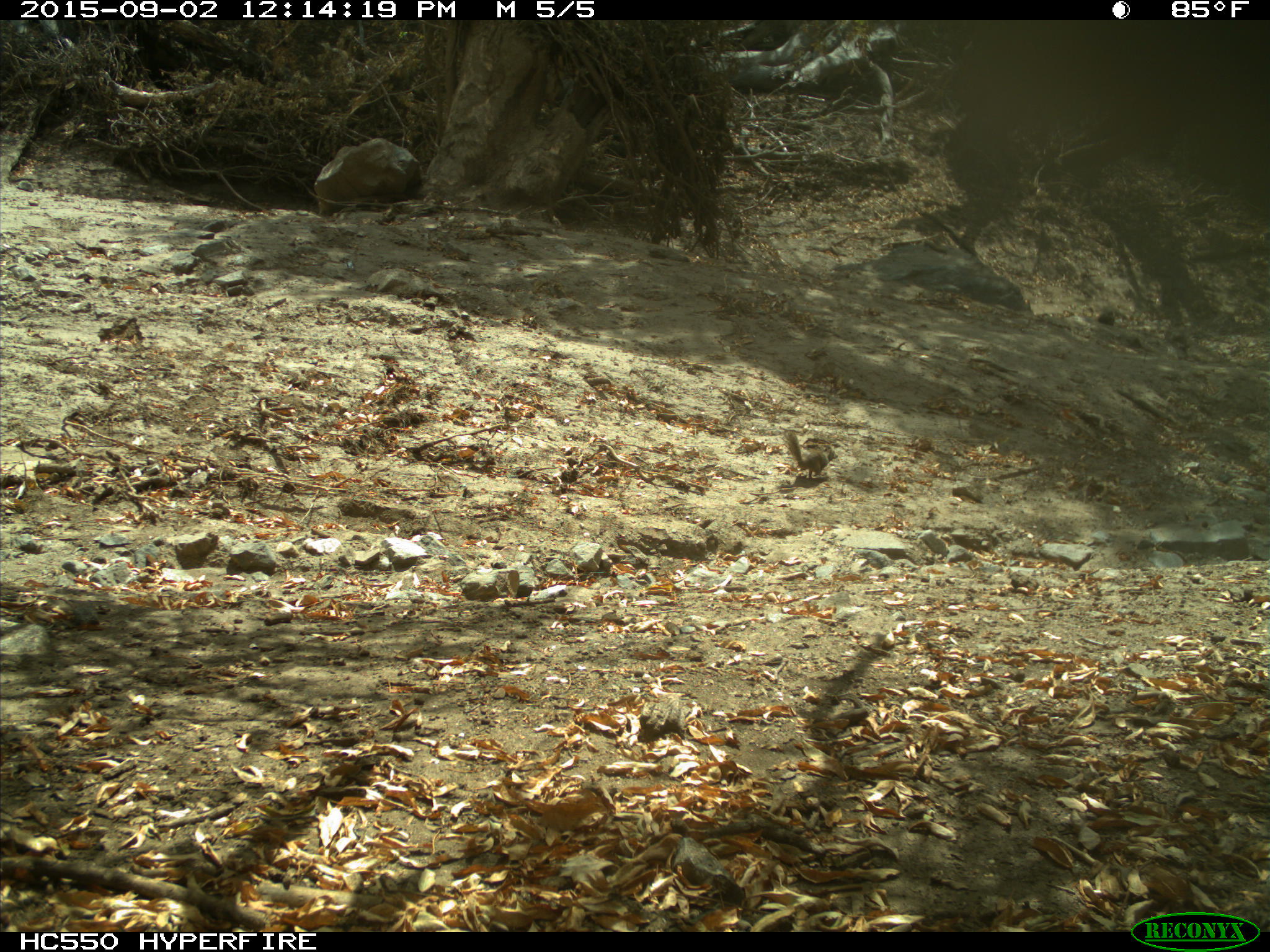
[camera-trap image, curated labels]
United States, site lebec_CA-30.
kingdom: Animalia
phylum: Chordata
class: Mammalia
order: Rodentia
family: Sciuridae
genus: Otospermophilus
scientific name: Otospermophilus beecheyi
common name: california ground squirrel